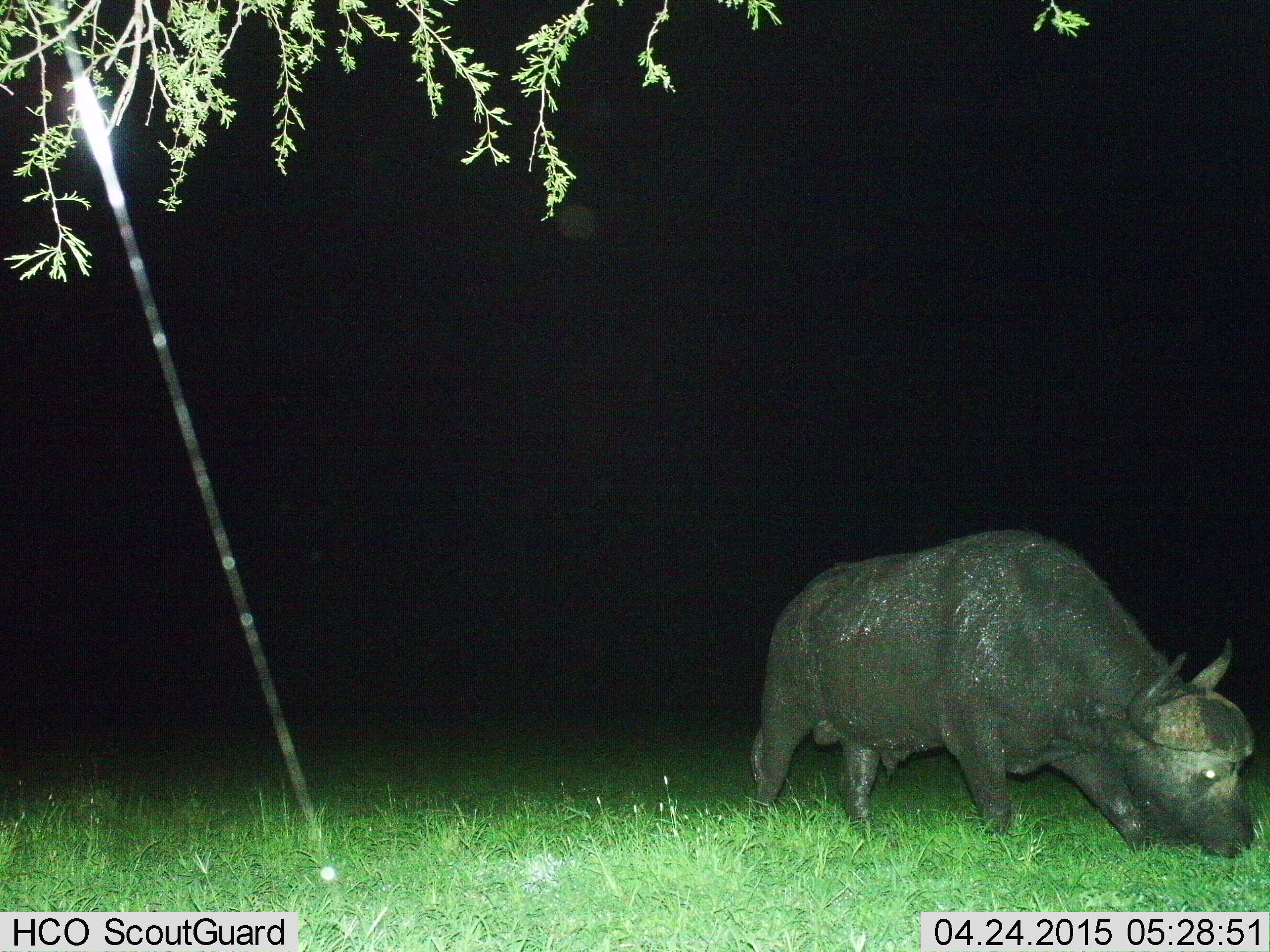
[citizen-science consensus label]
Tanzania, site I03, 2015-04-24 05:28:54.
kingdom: Animalia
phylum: Chordata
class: Mammalia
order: Artiodactyla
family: Bovidae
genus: Syncerus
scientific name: Syncerus caffer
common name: cape buffalo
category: buffalo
Buffalo (cape buffalo) (Syncerus caffer), count 1. Behavior (volunteer vote fractions): standing 0%, resting 0%, moving 10%, interacting 0%. Young present (vote fraction): 0%. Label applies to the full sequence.